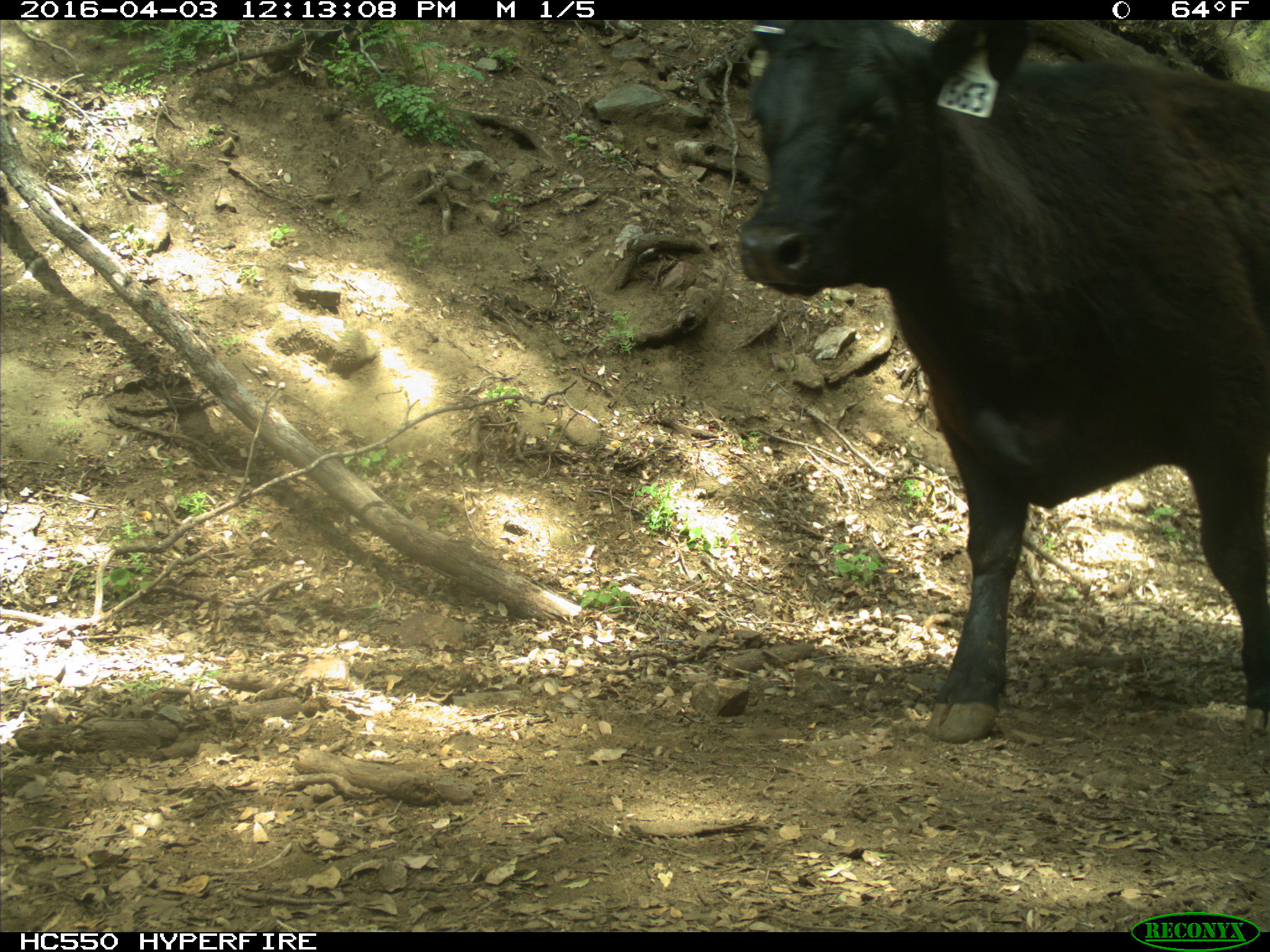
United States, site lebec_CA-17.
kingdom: Animalia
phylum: Chordata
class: Mammalia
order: Artiodactyla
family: Bovidae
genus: Bos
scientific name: Bos taurus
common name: domestic cow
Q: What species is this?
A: Bos taurus (domestic cow).